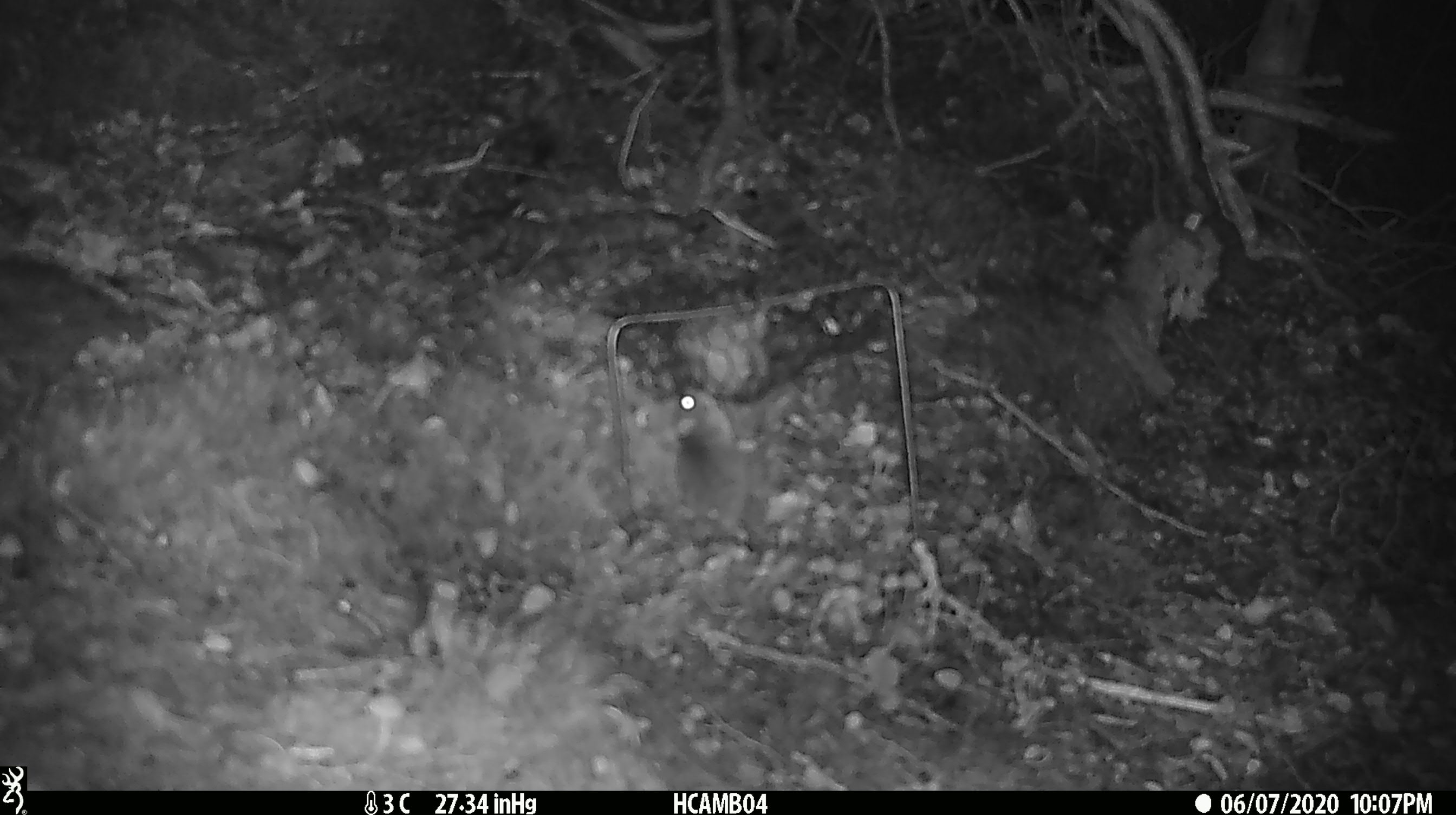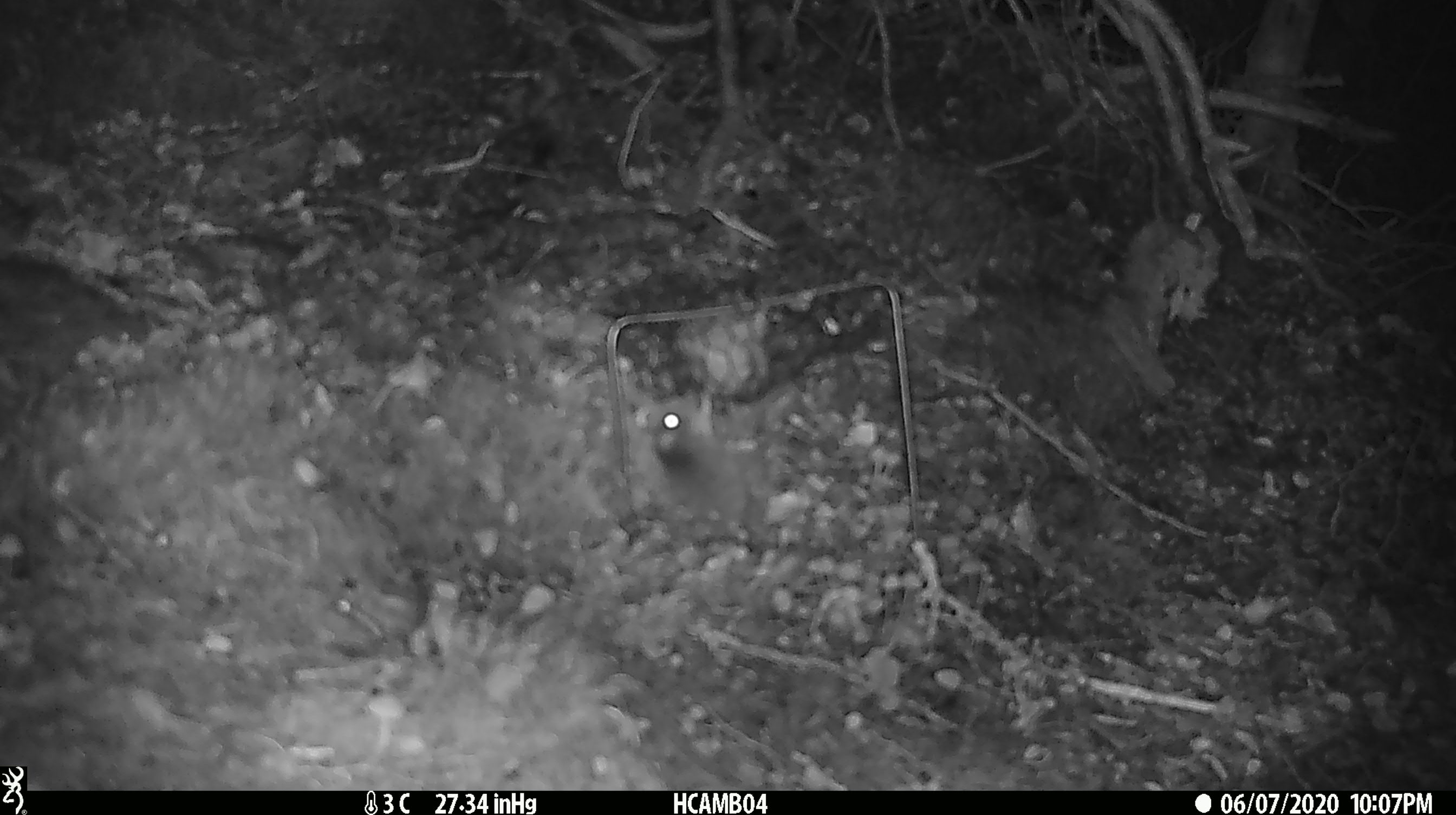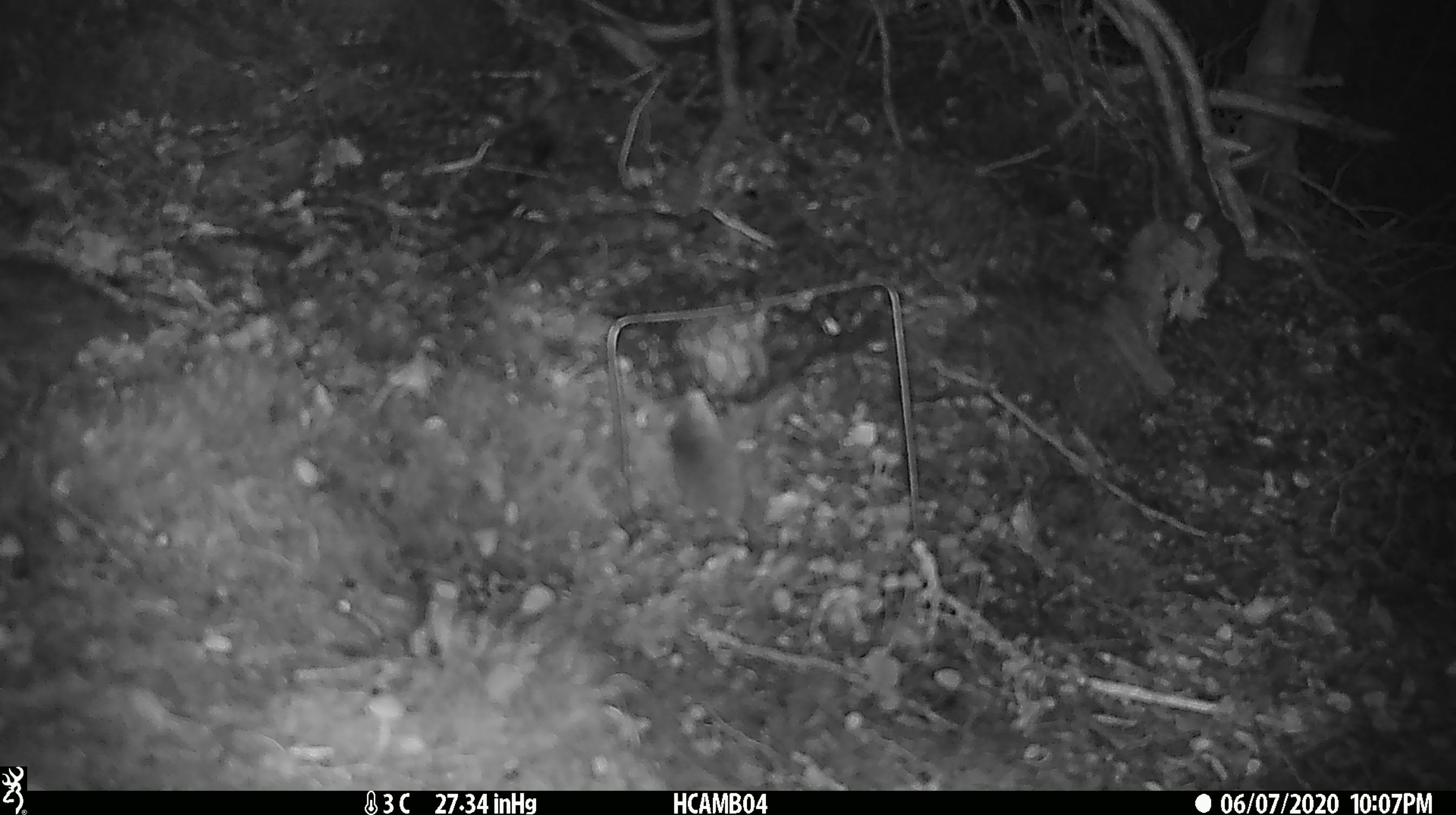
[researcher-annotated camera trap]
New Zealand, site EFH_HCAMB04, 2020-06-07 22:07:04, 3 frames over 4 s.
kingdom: Animalia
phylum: Chordata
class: Mammalia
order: Rodentia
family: Muridae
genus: Mus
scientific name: Mus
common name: mouse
Mouse (Mus).